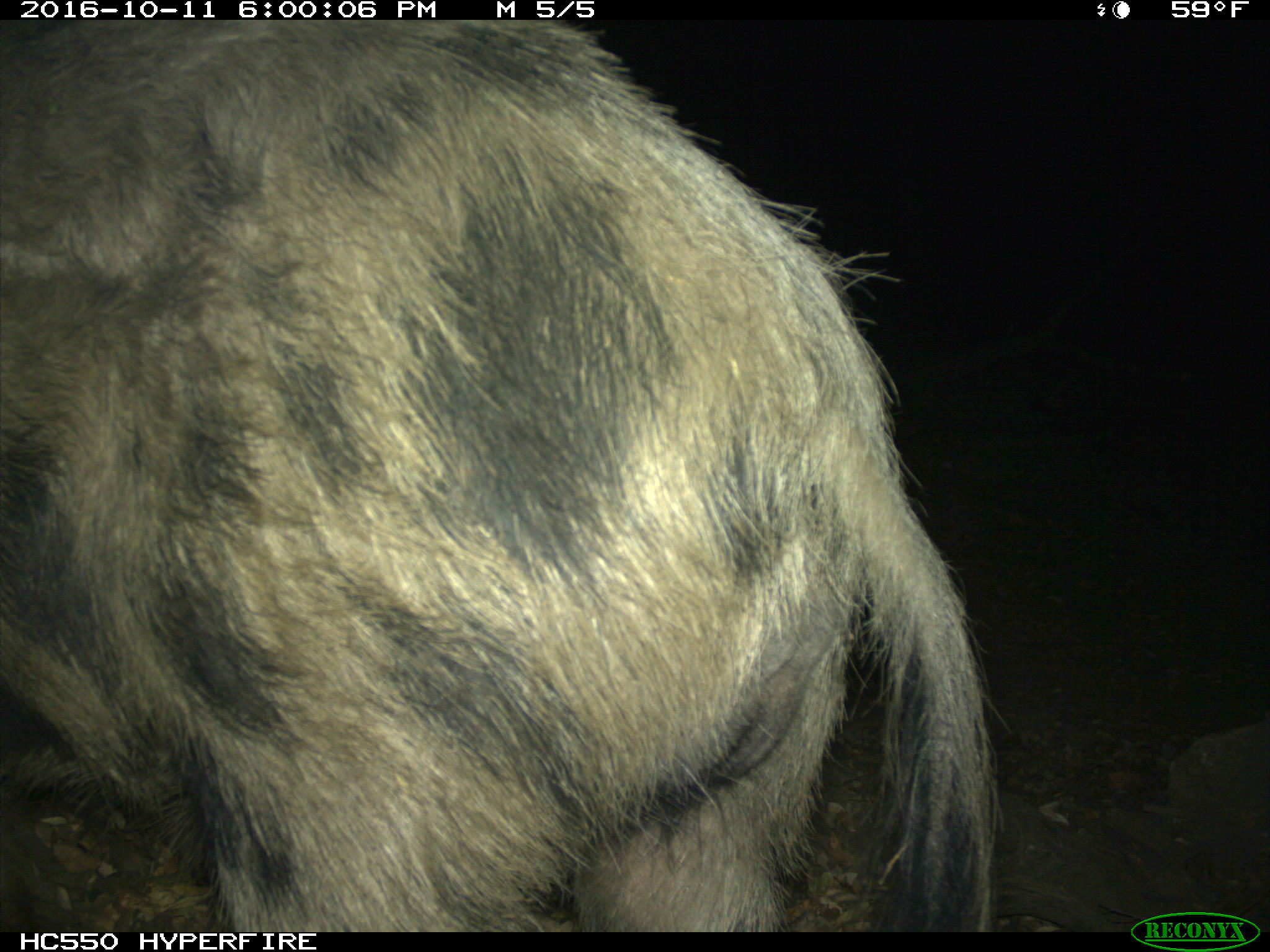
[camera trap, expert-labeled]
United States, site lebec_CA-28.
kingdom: Animalia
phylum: Chordata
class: Mammalia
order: Artiodactyla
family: Suidae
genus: Sus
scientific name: Sus scrofa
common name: wild boar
Sus scrofa (wild boar).